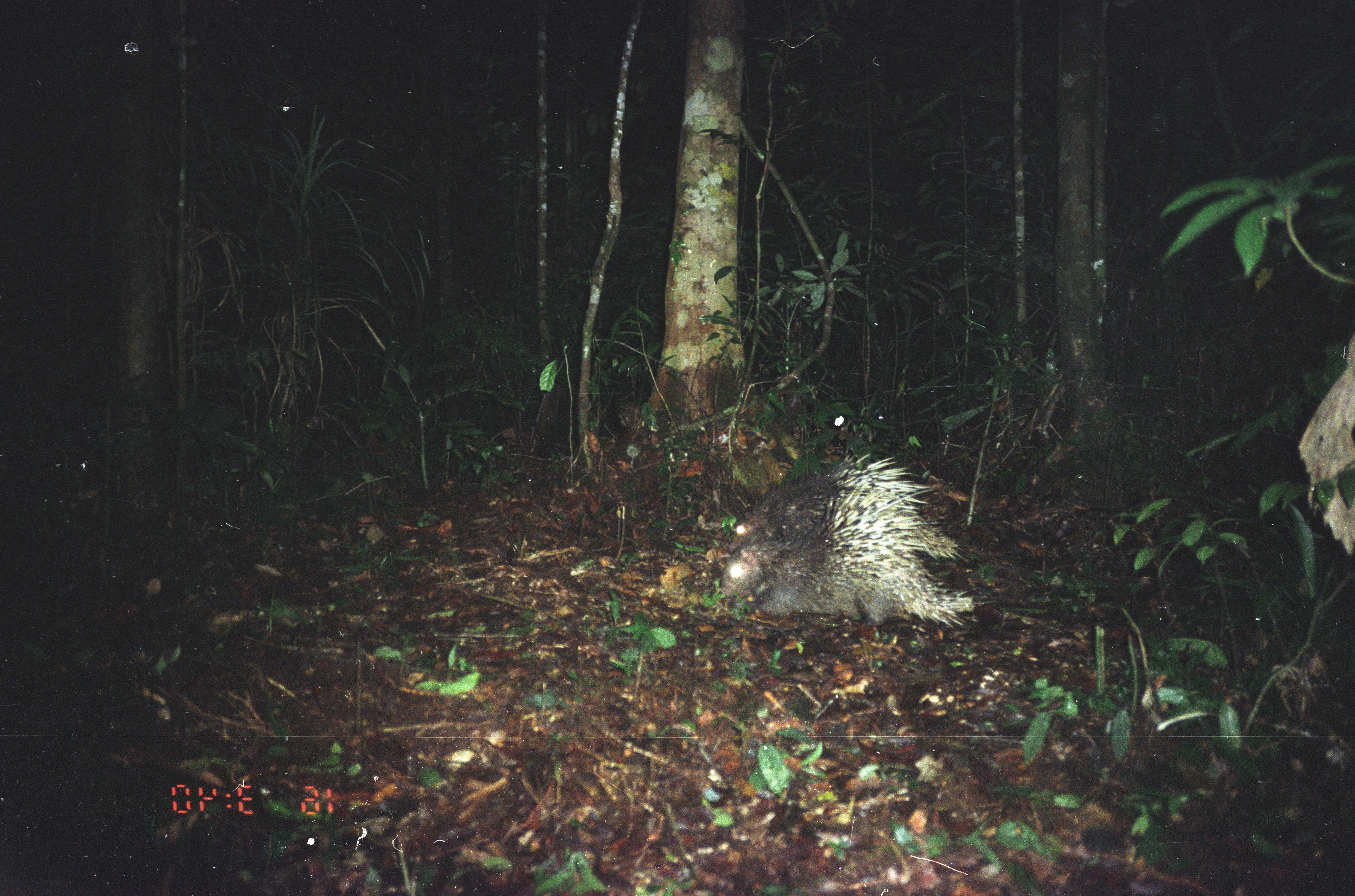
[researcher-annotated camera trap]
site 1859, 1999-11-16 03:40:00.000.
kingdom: Animalia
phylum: Chordata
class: Mammalia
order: Rodentia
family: Hystricidae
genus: Hystrix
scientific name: Hystrix brachyura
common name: east asian porcupine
Hystrix brachyura (east asian porcupine), count 2.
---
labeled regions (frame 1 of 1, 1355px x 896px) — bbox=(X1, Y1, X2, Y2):
hystrix brachyura: bbox=(717, 452, 976, 627)